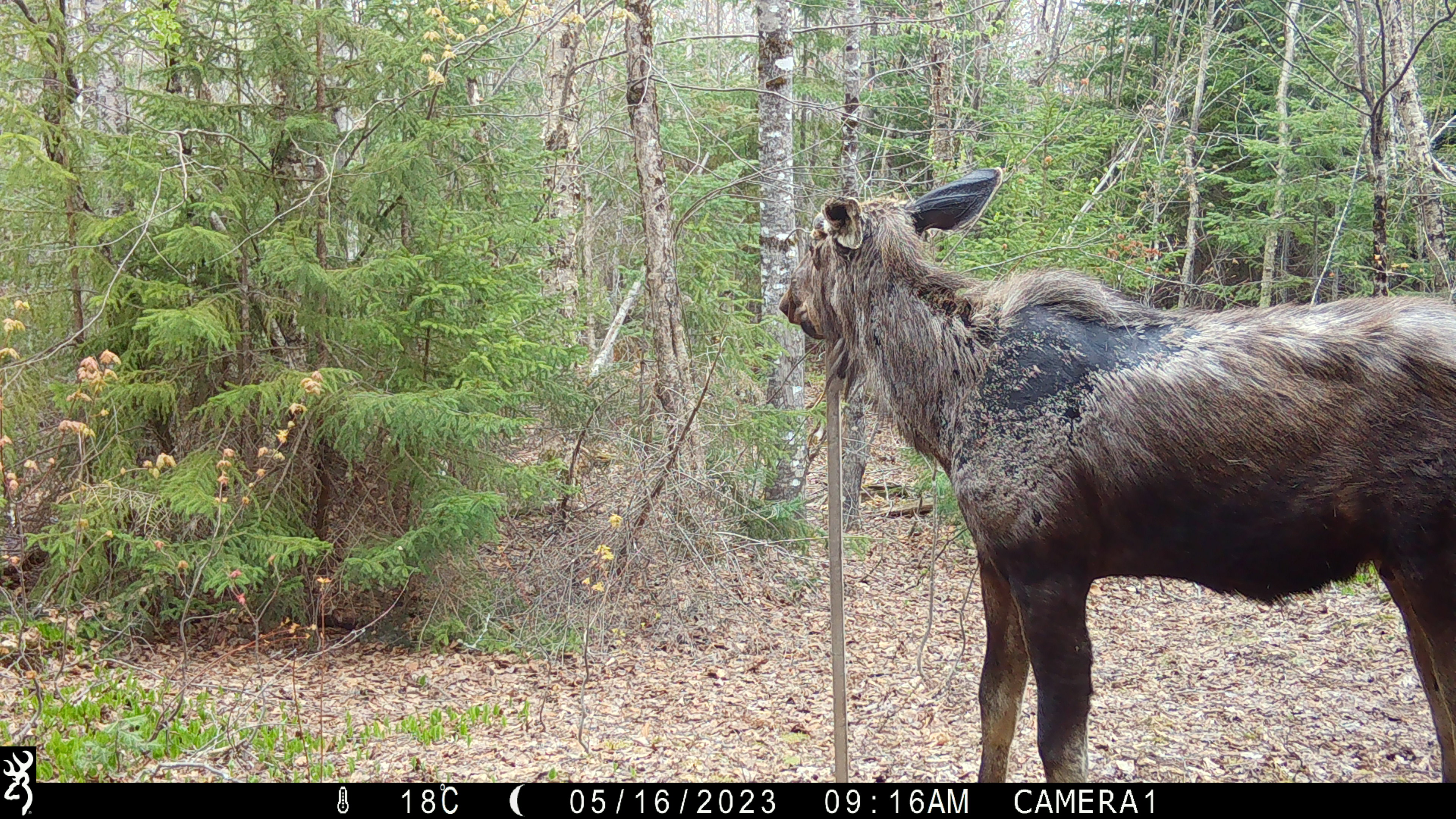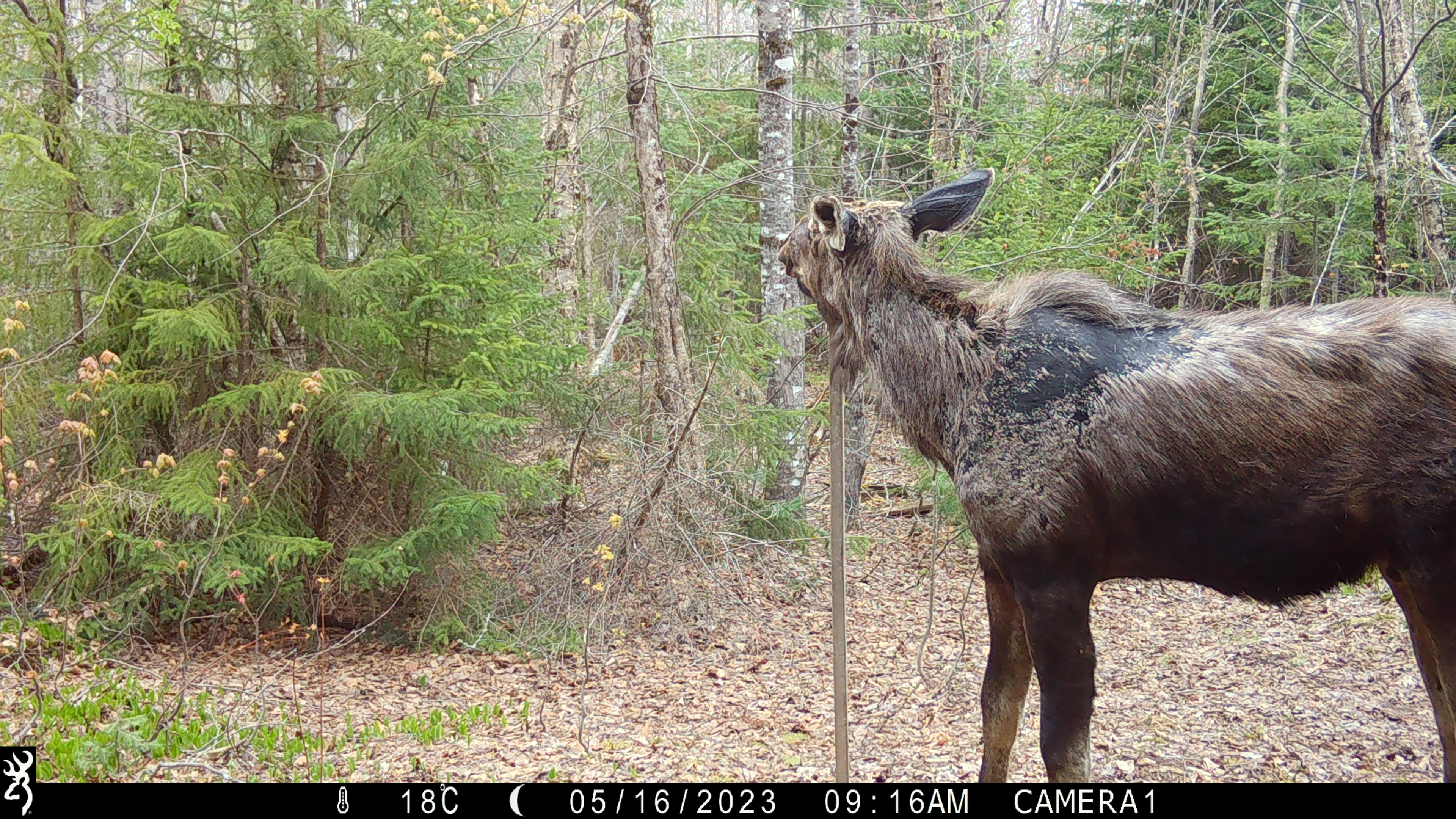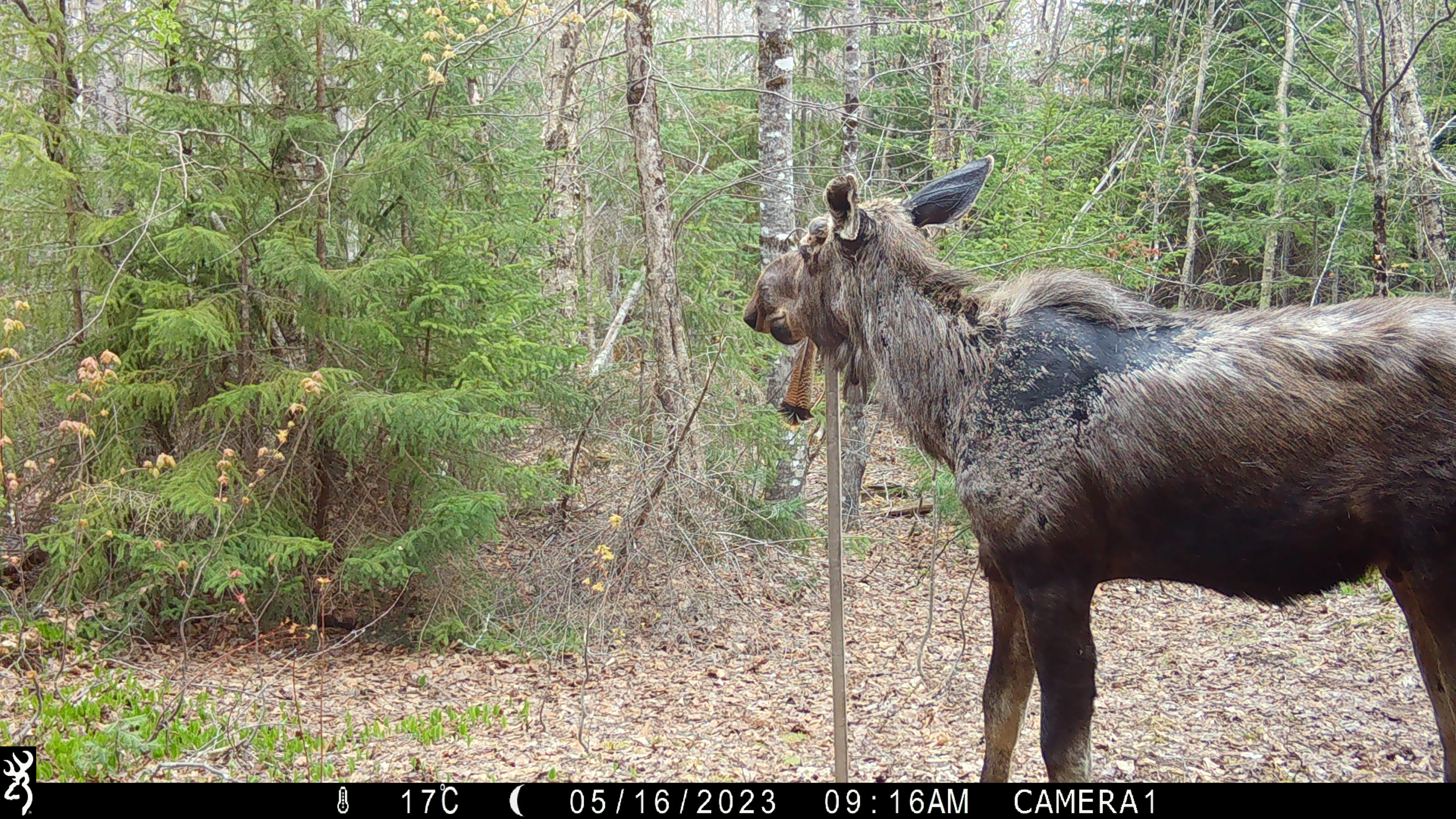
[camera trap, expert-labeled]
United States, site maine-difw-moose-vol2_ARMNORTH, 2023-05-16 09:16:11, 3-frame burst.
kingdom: Animalia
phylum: Chordata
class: Mammalia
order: Artiodactyla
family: Cervidae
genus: Alces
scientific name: Alces alces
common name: moose